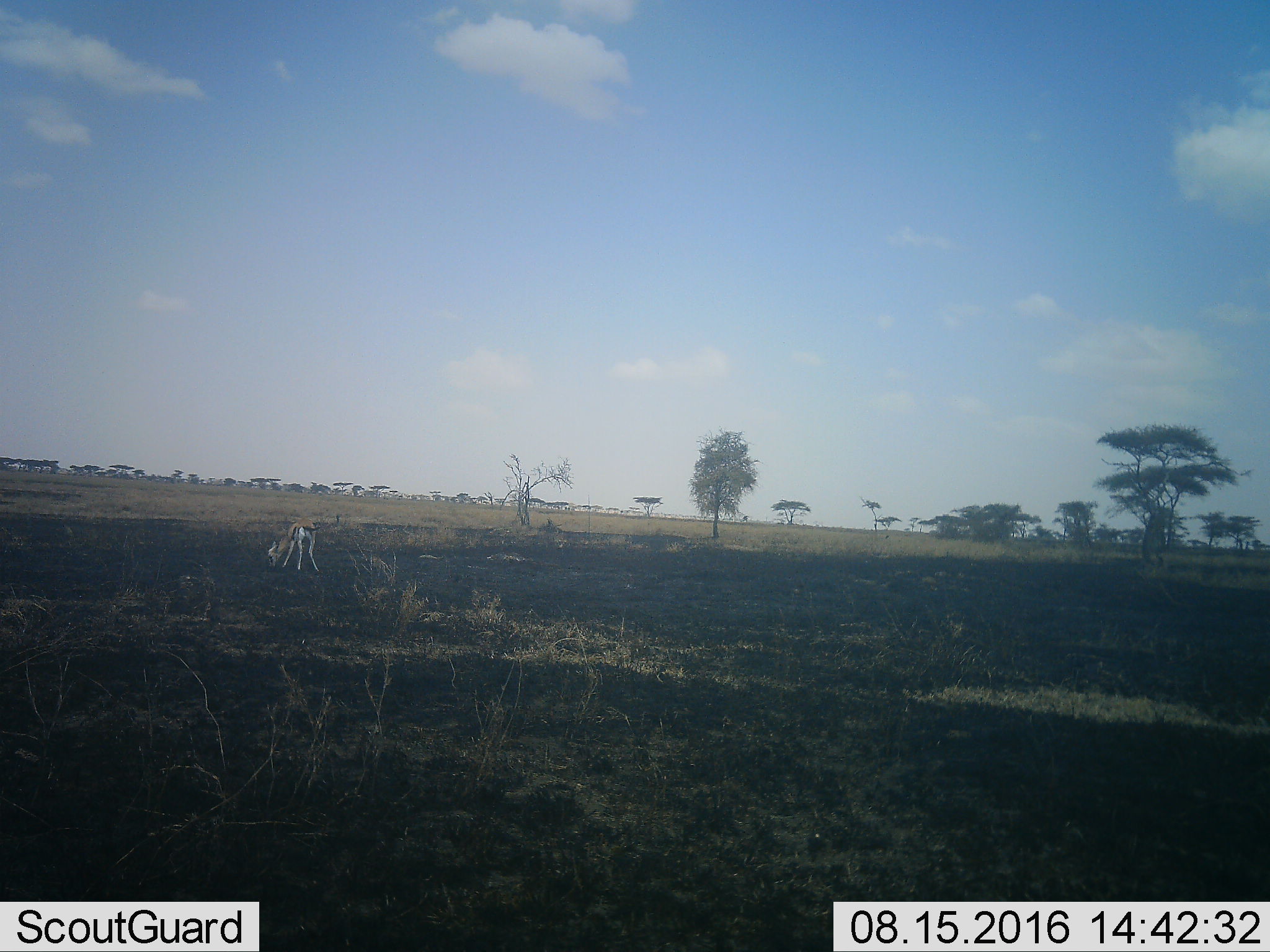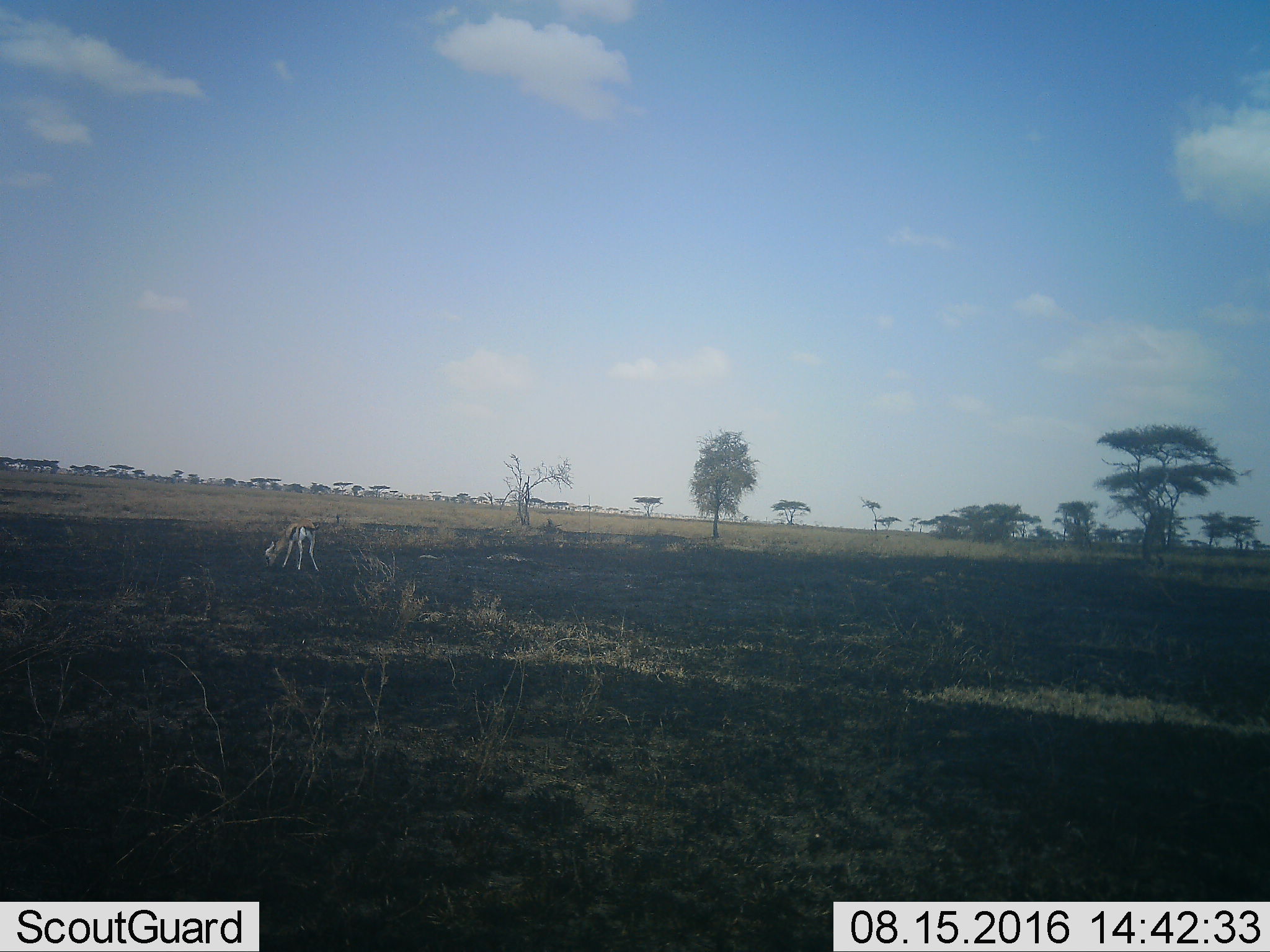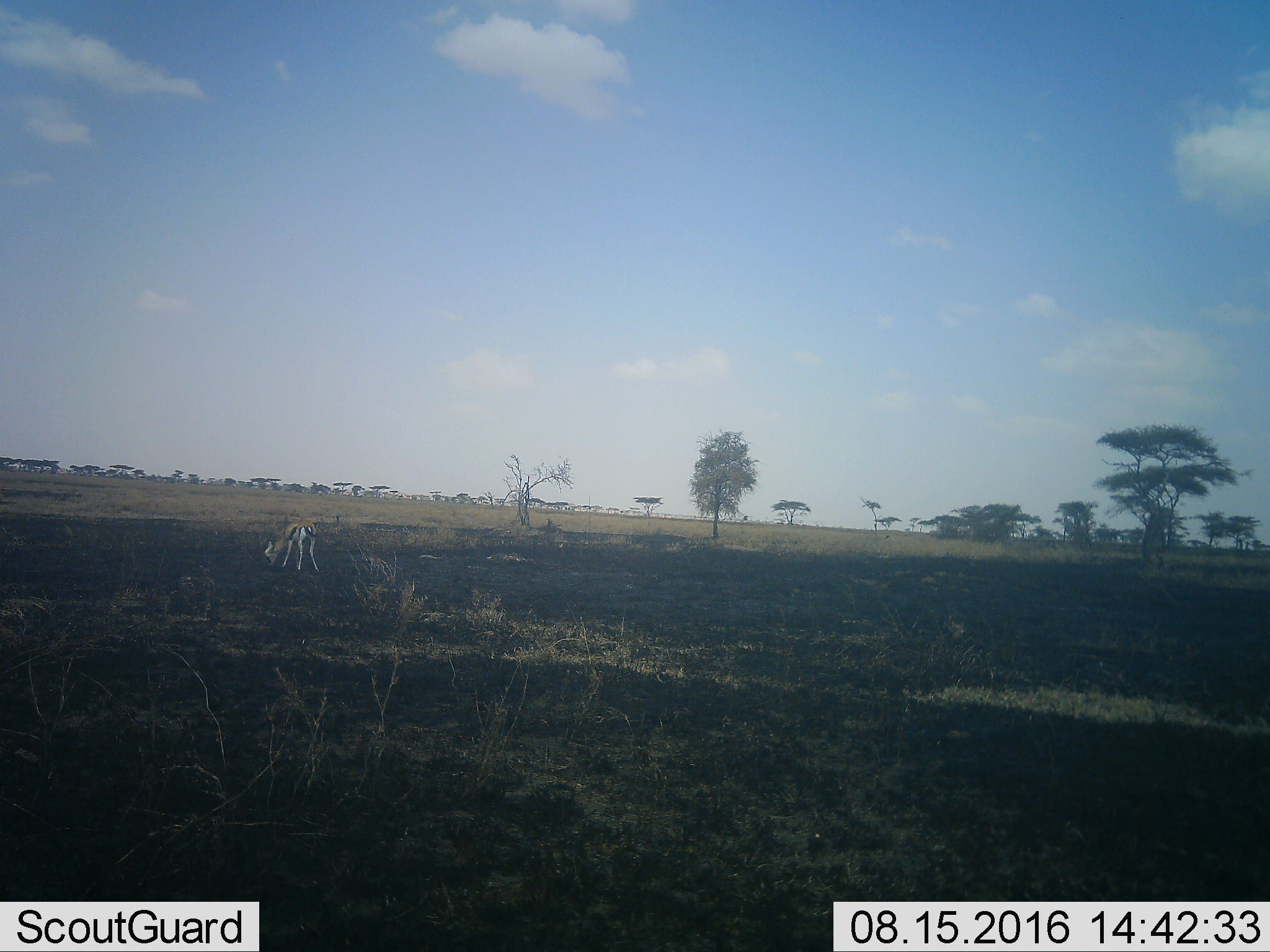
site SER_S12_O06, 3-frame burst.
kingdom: Animalia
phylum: Chordata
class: Mammalia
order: Artiodactyla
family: Bovidae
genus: Eudorcas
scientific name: Eudorcas thomsonii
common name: thomson's gazelle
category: gazellethomsons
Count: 1.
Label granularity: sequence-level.